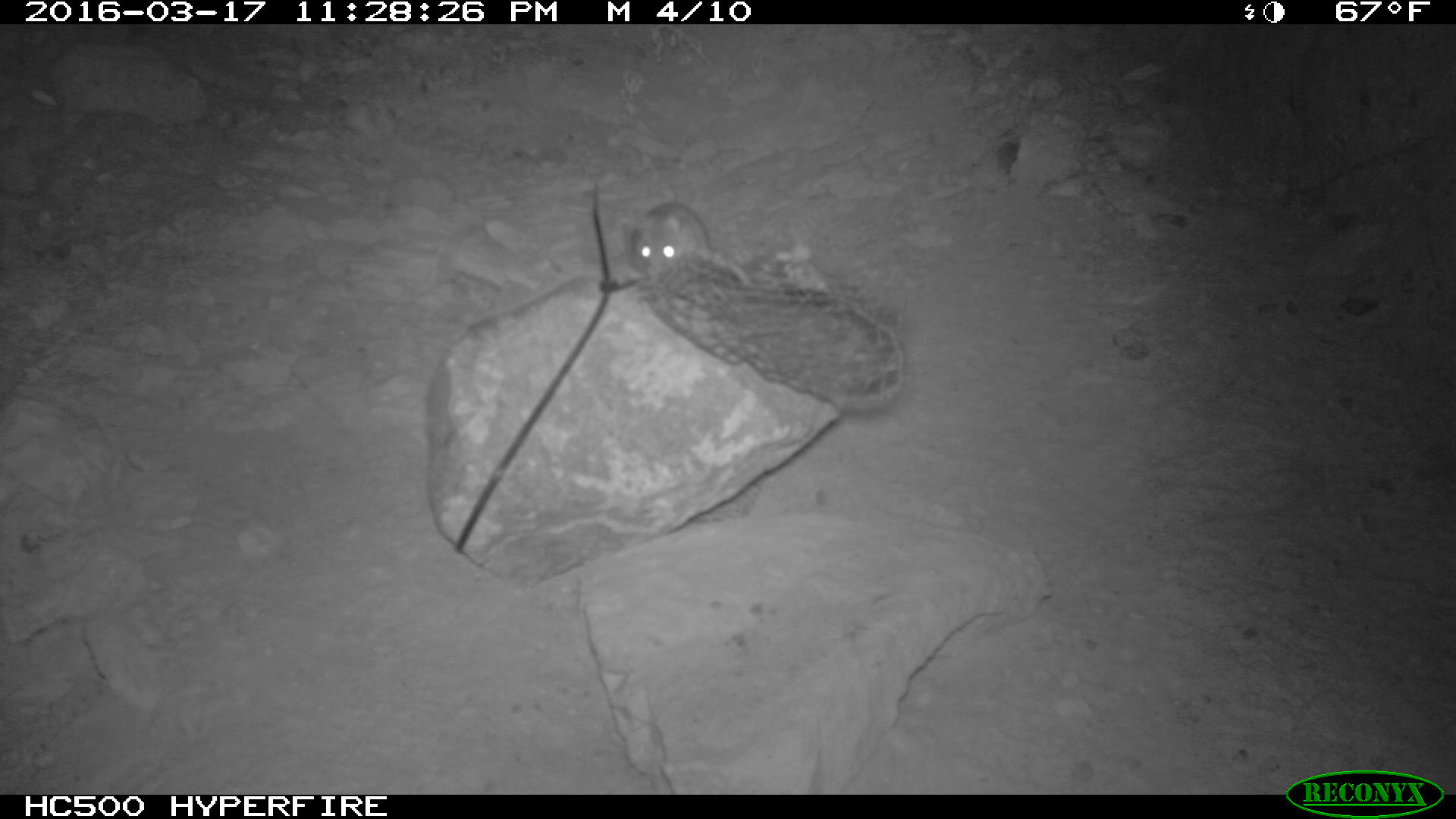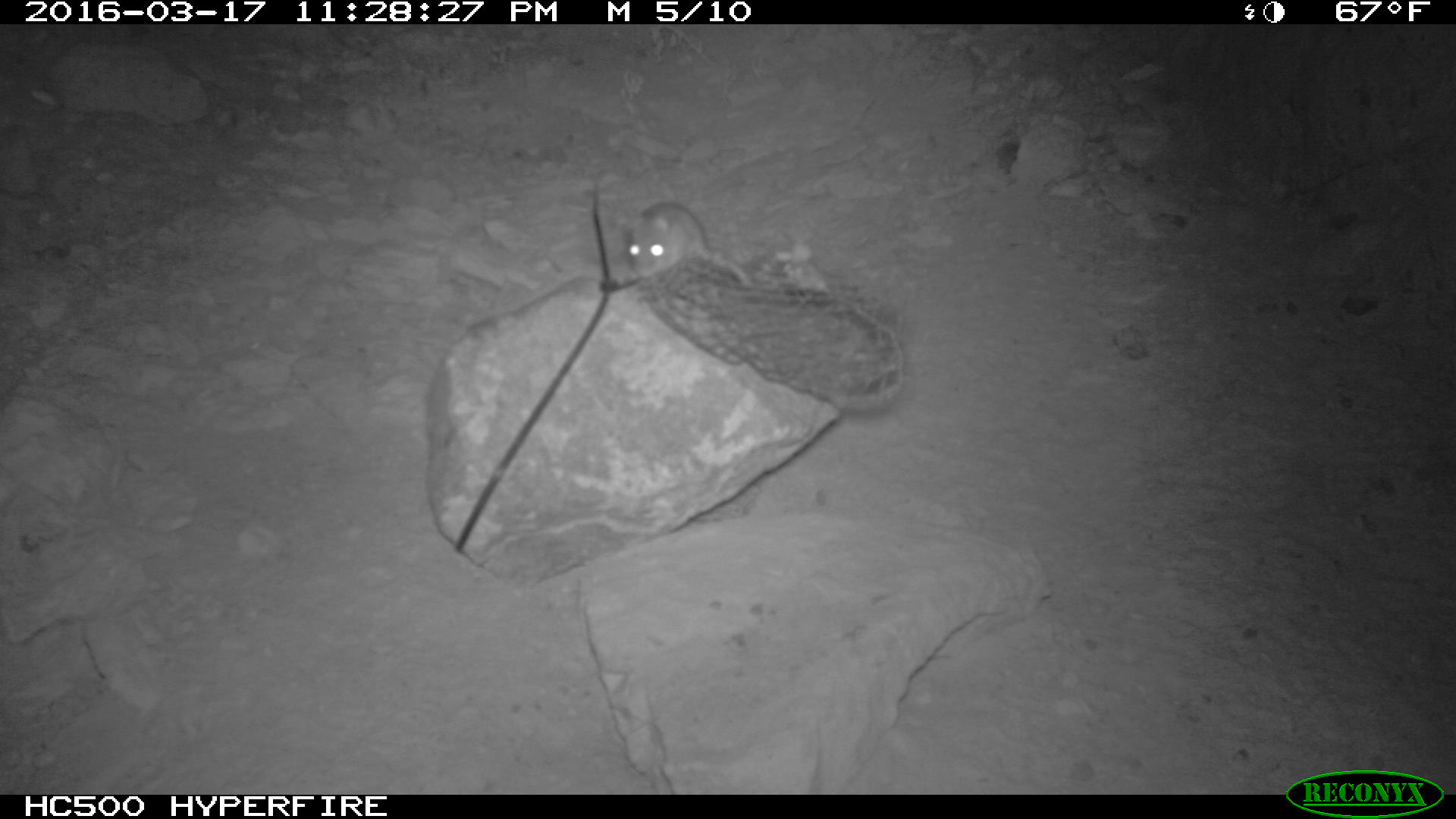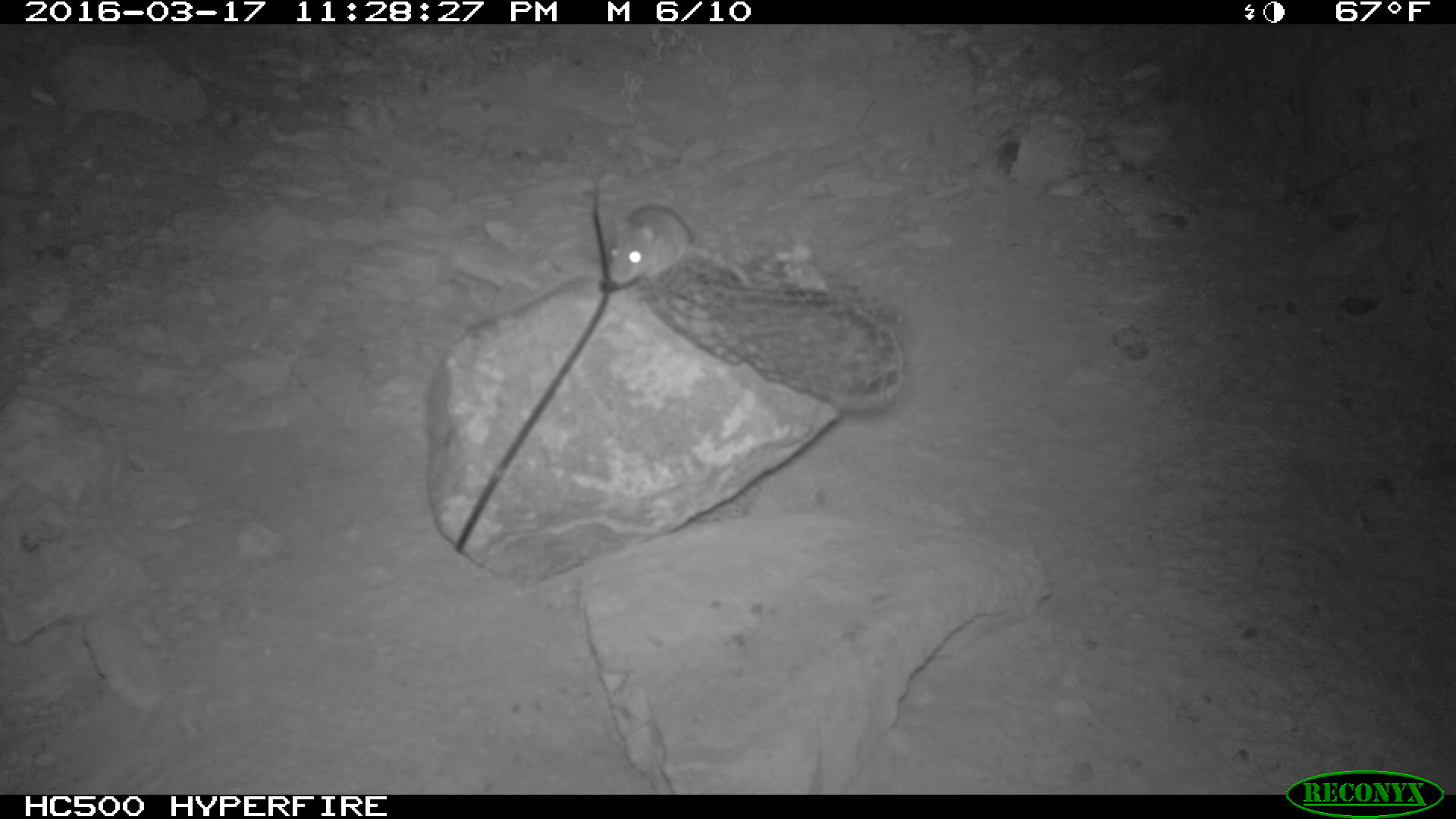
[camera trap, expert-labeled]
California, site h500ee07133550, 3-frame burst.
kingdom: Animalia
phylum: Chordata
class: Mammalia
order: Rodentia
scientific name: Rodentia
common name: rodent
Rodent (Rodentia).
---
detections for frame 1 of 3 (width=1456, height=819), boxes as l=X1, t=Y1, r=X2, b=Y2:
rodent: l=627, t=202, r=708, b=278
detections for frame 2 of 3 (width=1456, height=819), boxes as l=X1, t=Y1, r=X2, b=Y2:
rodent: l=620, t=199, r=752, b=287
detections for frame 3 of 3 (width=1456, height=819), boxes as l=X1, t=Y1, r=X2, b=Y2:
rodent: l=606, t=199, r=752, b=292